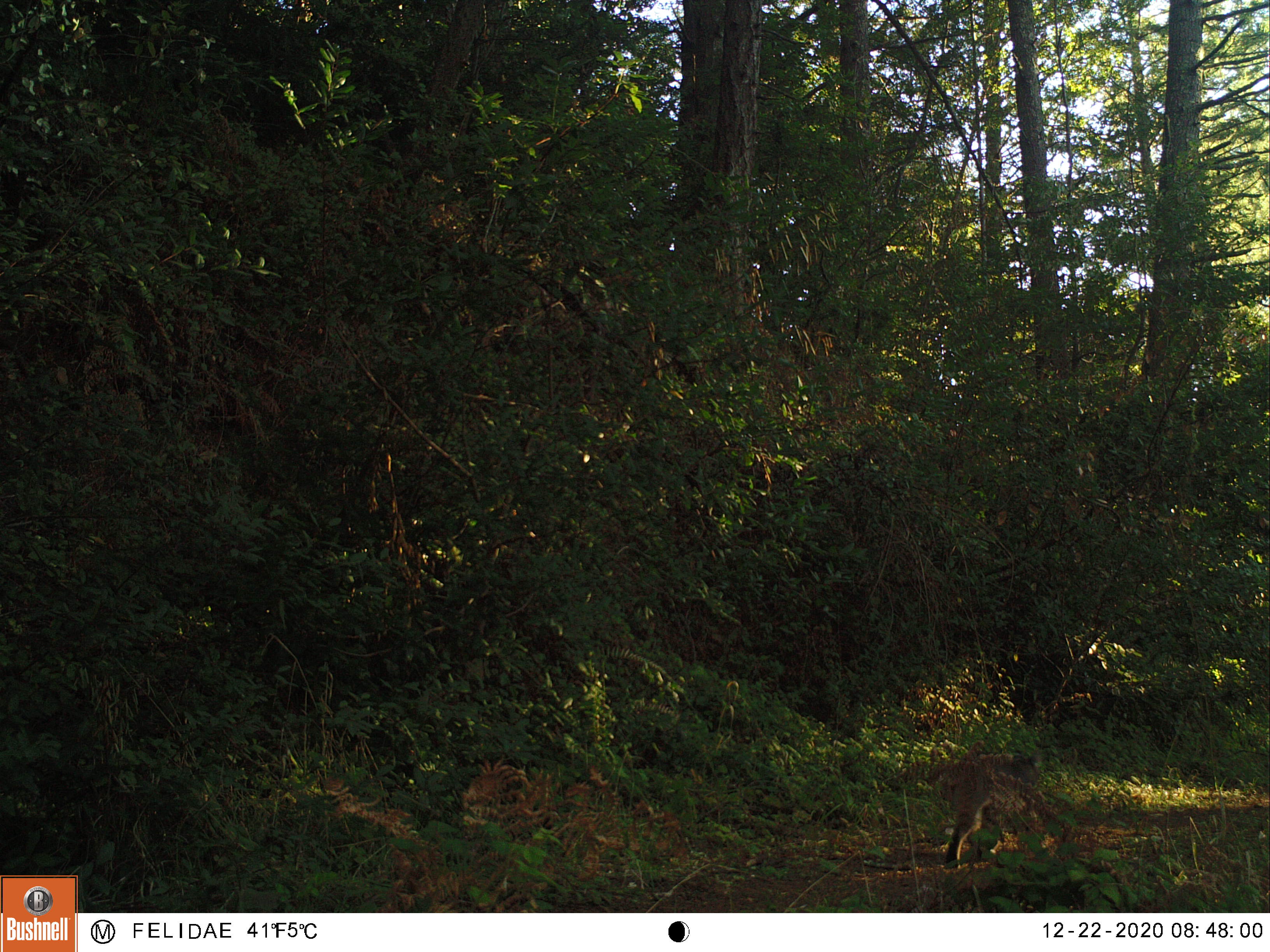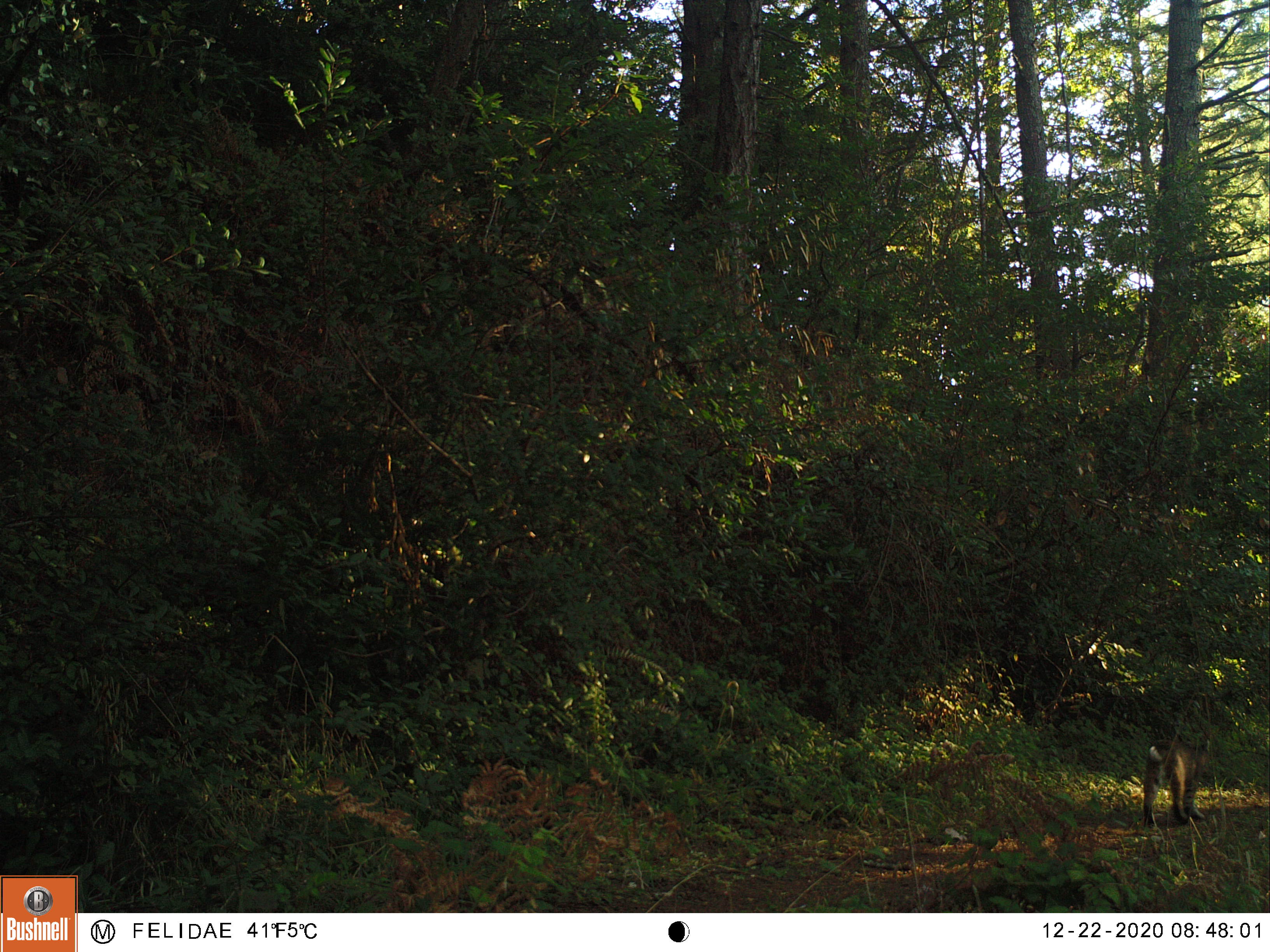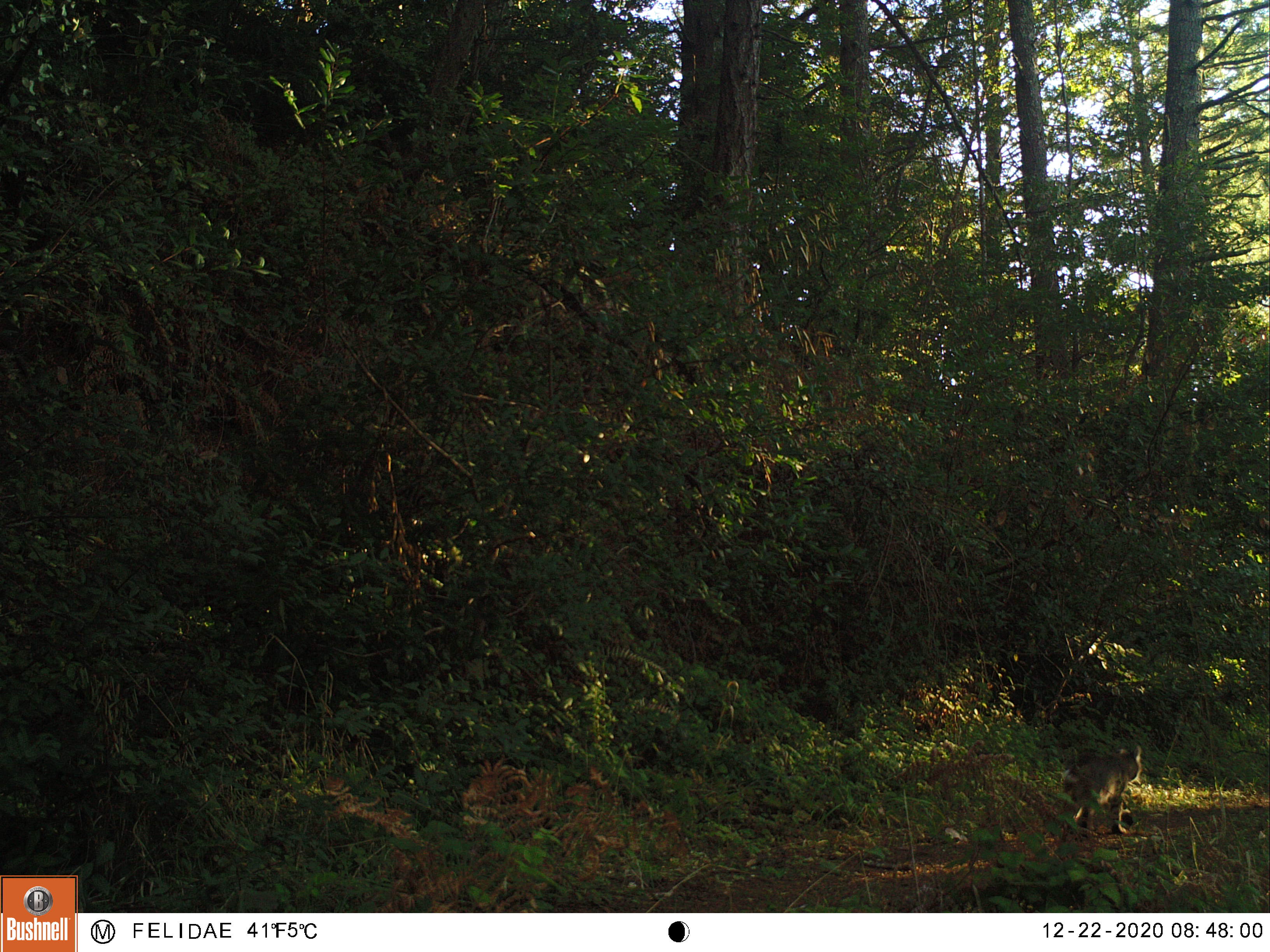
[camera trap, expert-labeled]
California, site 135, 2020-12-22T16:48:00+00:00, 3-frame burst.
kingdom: Animalia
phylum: Chordata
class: Mammalia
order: Carnivora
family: Felidae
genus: Lynx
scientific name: Lynx rufus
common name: bobcat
Bobcat (Lynx rufus).